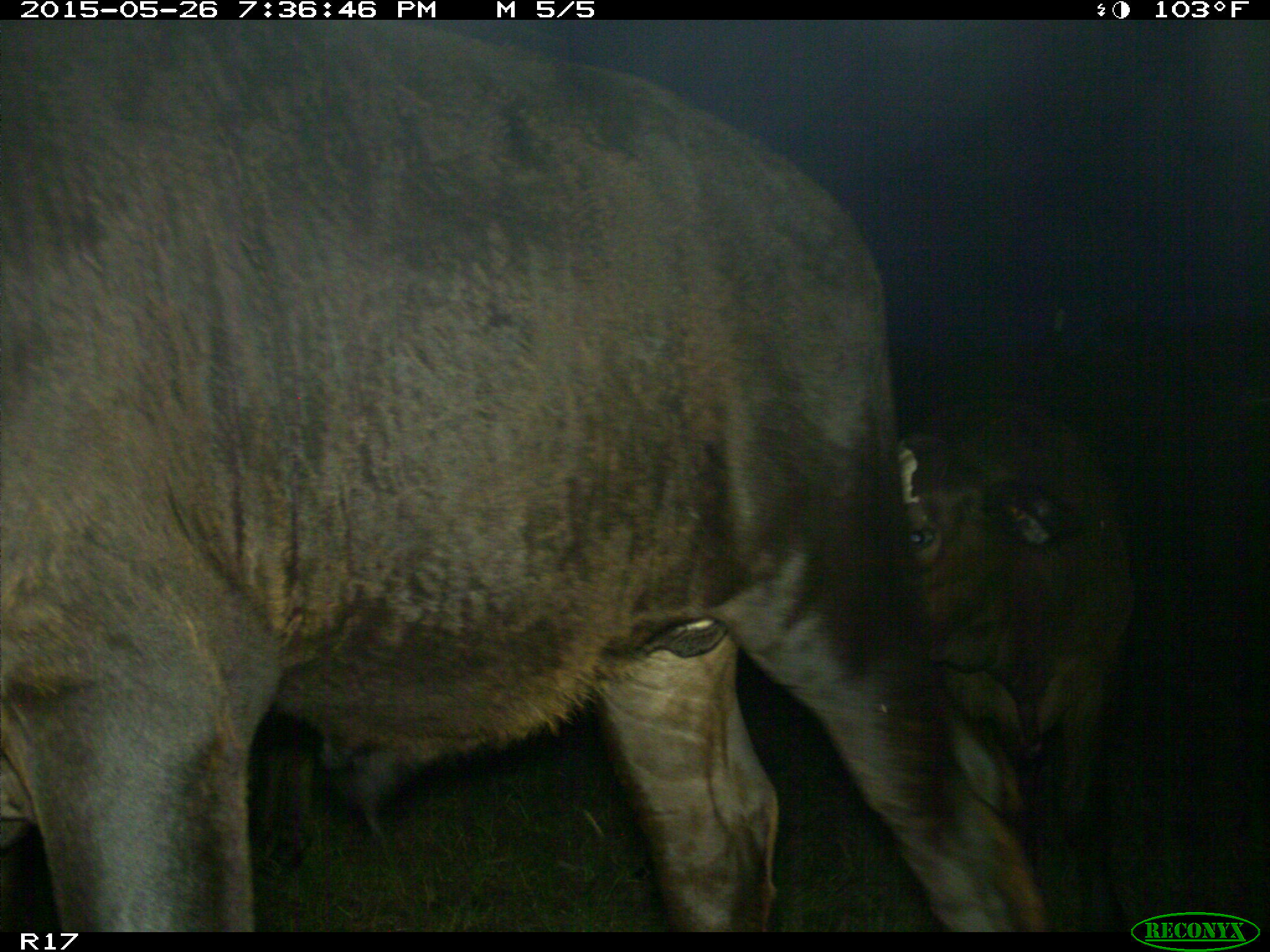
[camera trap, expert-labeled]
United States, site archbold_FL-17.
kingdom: Animalia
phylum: Chordata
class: Mammalia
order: Artiodactyla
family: Bovidae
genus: Bos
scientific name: Bos taurus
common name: domestic cow